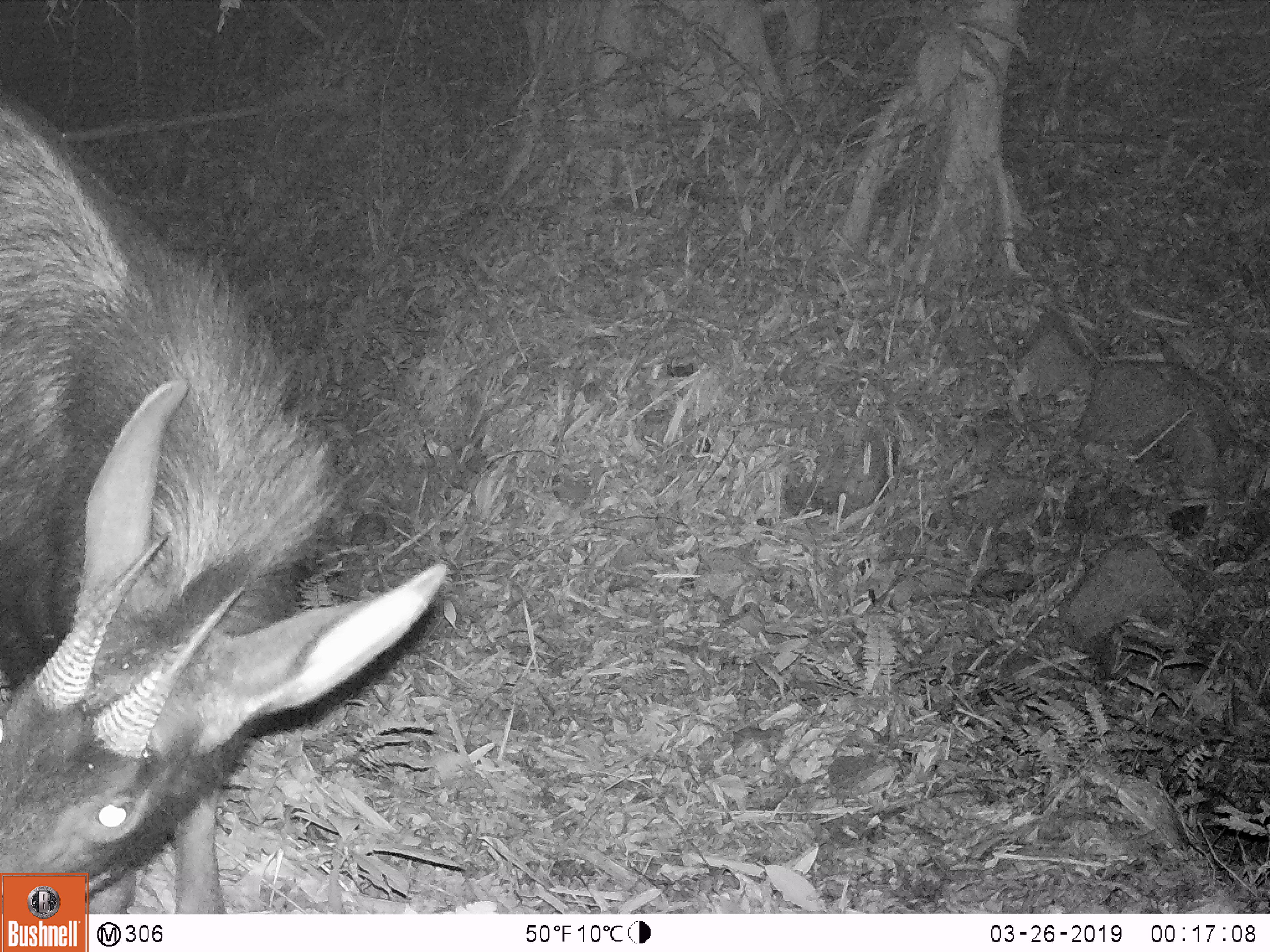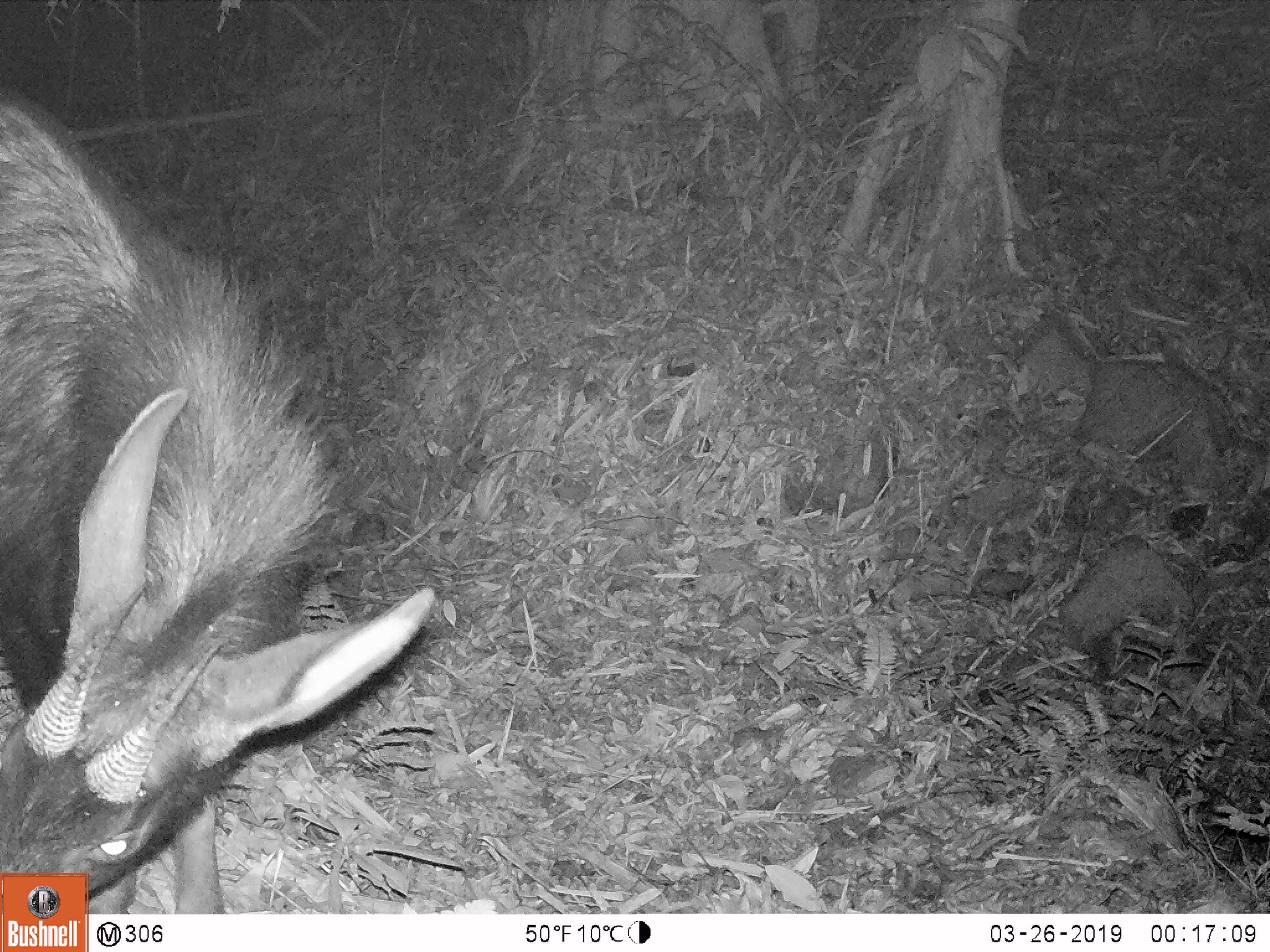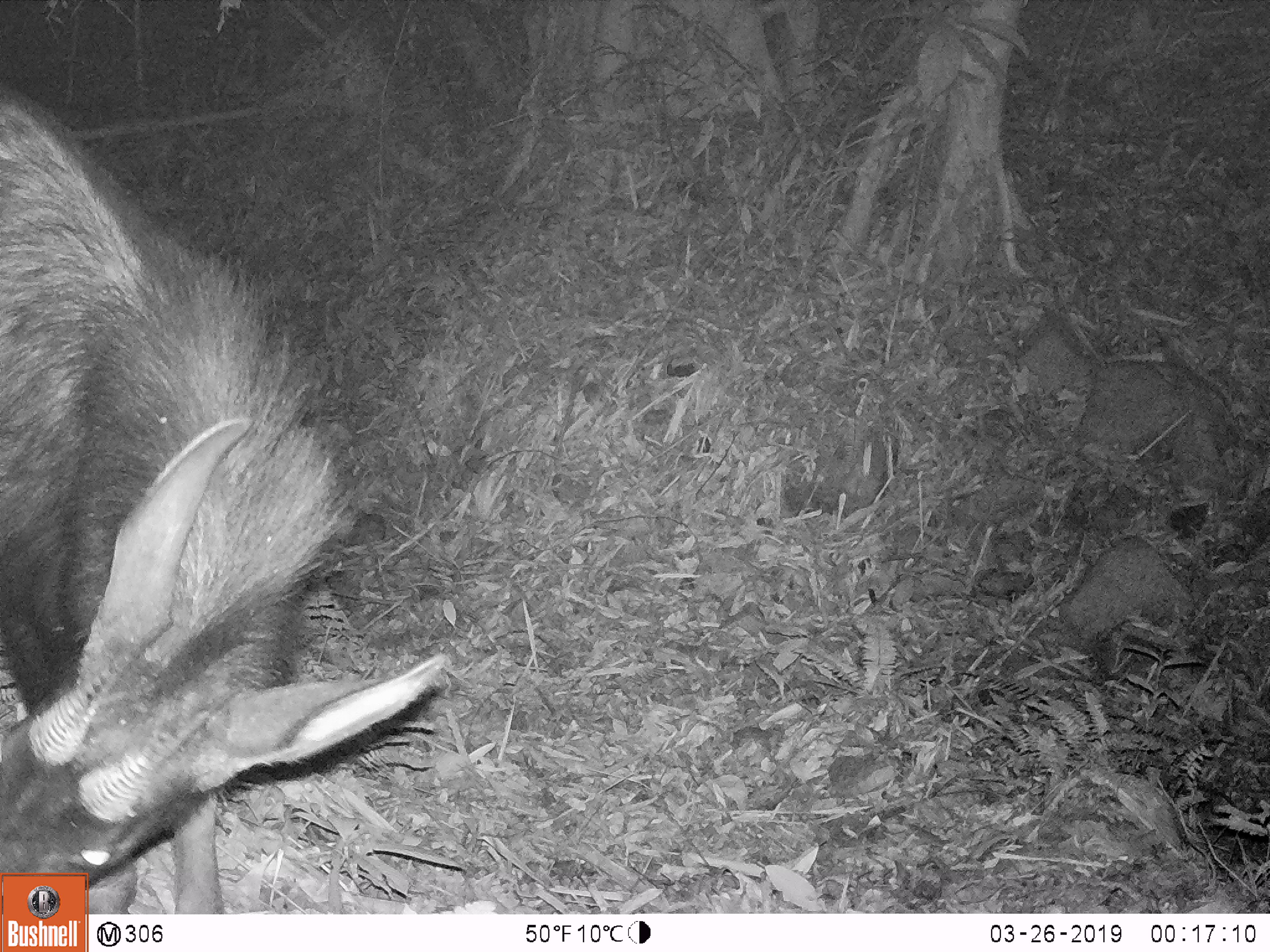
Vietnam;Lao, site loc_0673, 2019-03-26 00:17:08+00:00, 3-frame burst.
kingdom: Animalia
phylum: Chordata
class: Mammalia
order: Artiodactyla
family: Bovidae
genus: Capricornis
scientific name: Capricornis sumatraensis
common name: chinese serow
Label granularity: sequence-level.